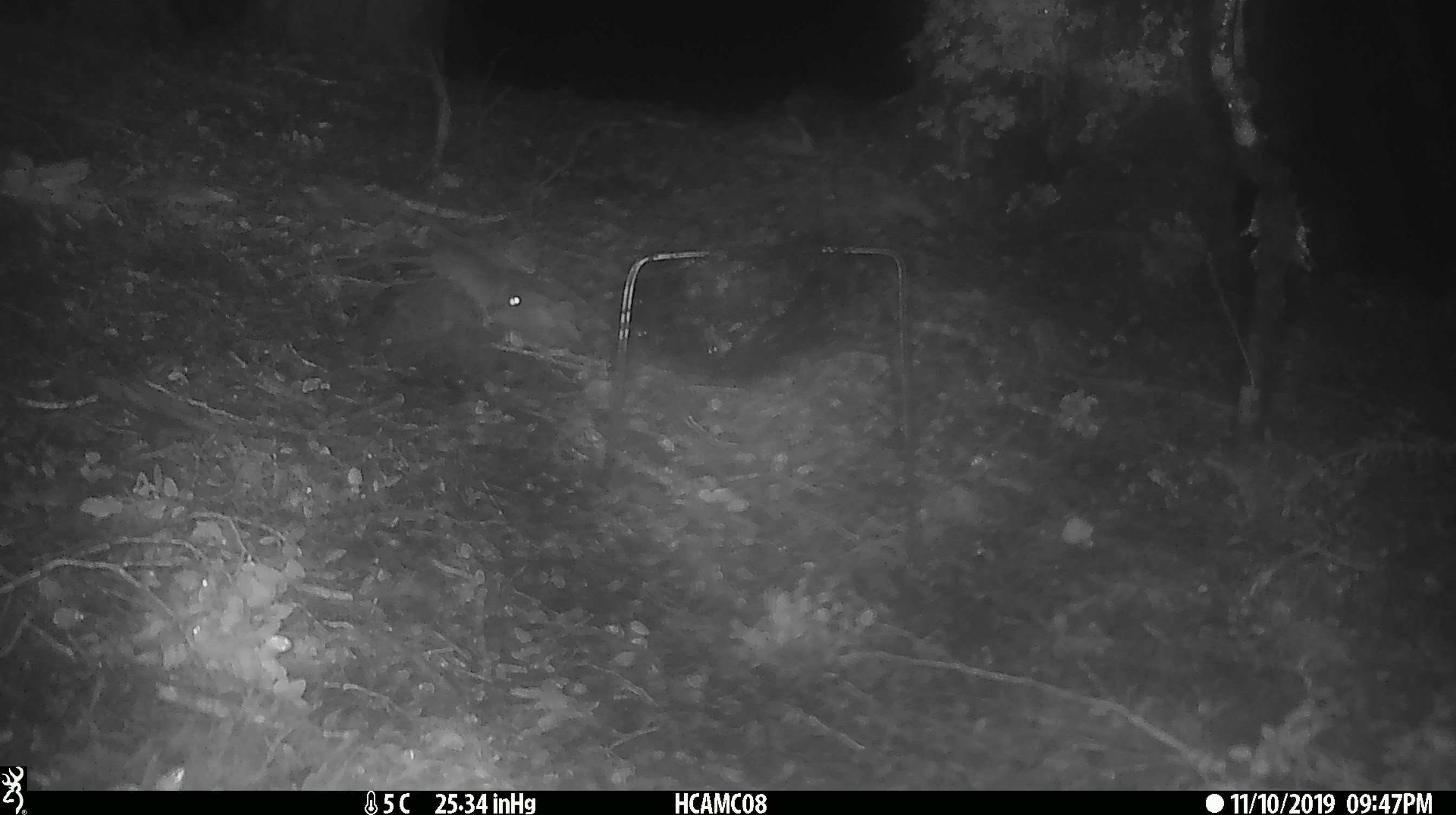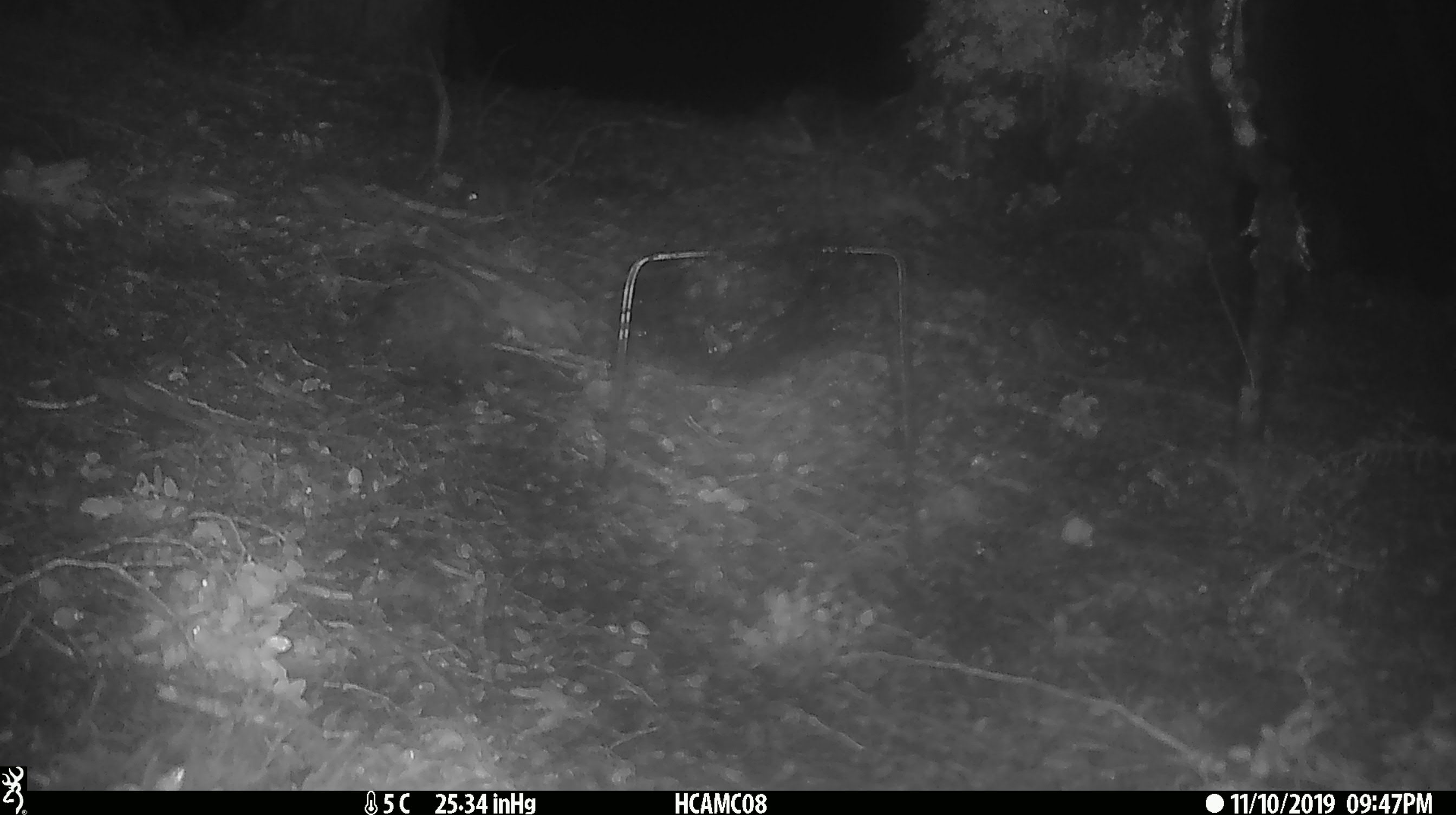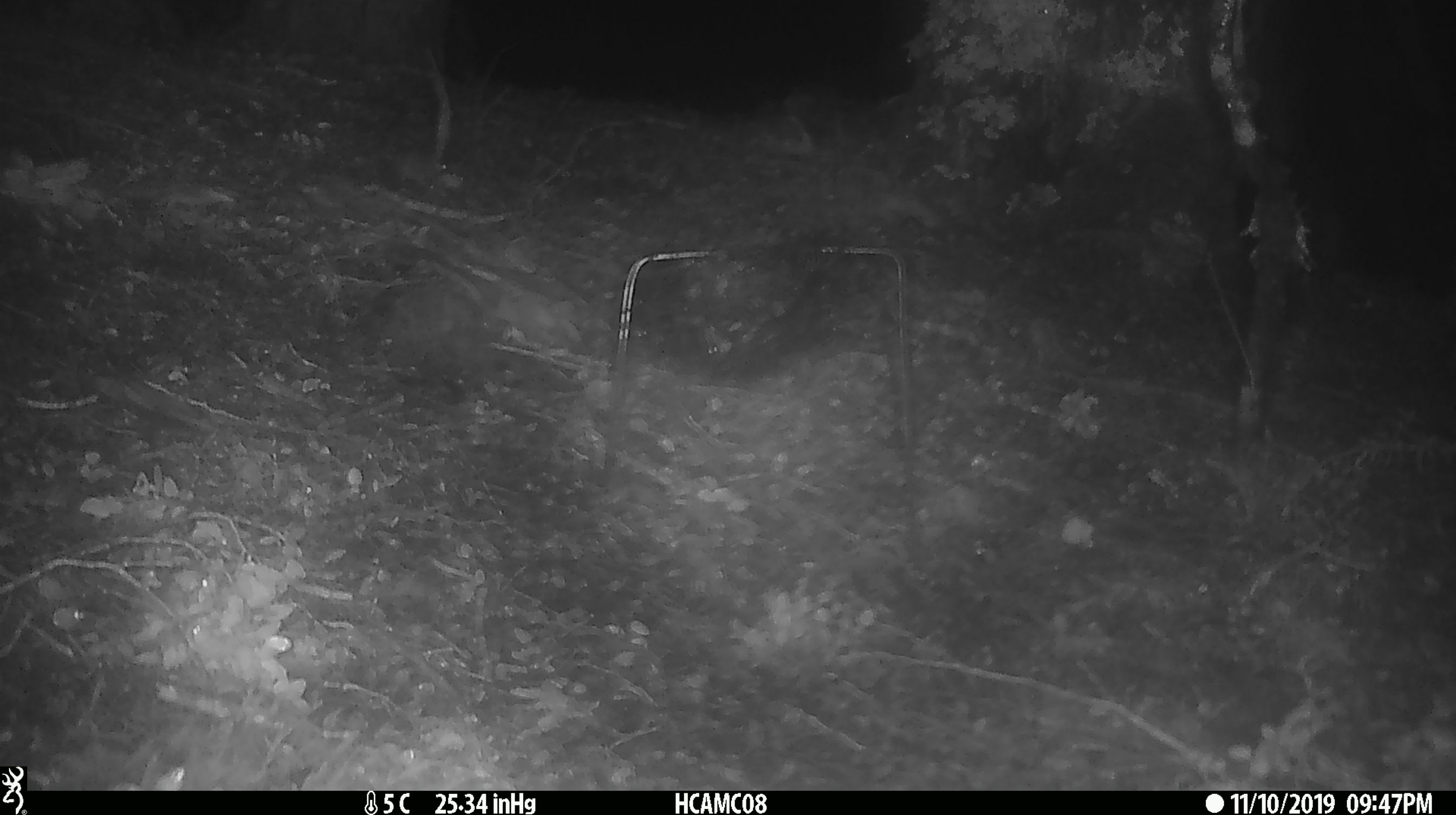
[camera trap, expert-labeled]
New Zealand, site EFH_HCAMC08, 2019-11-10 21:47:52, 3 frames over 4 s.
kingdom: Animalia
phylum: Chordata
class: Mammalia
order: Rodentia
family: Muridae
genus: Mus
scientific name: Mus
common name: mouse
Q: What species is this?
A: Mouse (Mus).